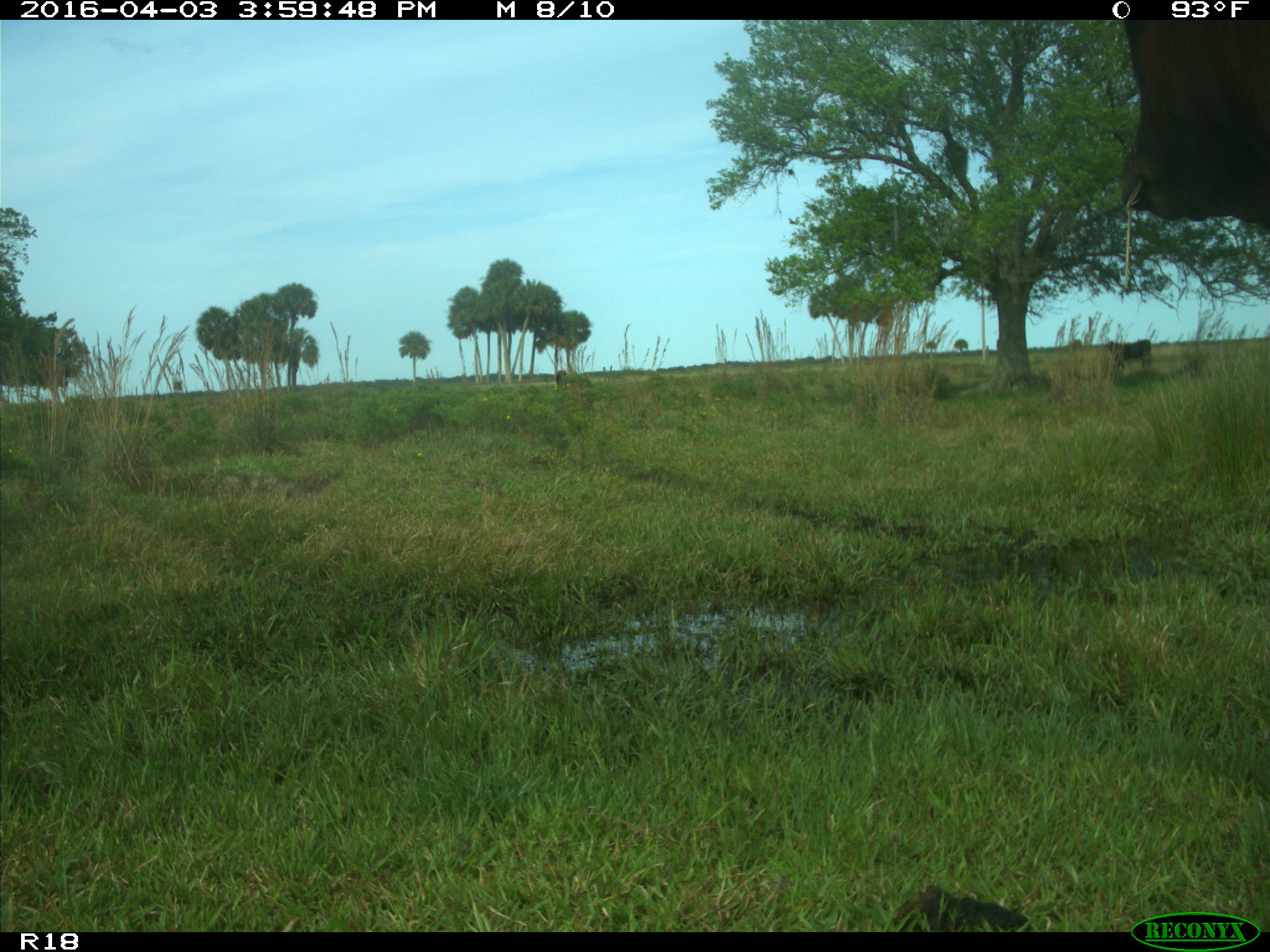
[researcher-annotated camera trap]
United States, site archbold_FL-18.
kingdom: Animalia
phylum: Chordata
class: Mammalia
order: Artiodactyla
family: Bovidae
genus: Bos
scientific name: Bos taurus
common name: domestic cow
Bos taurus (domestic cow).